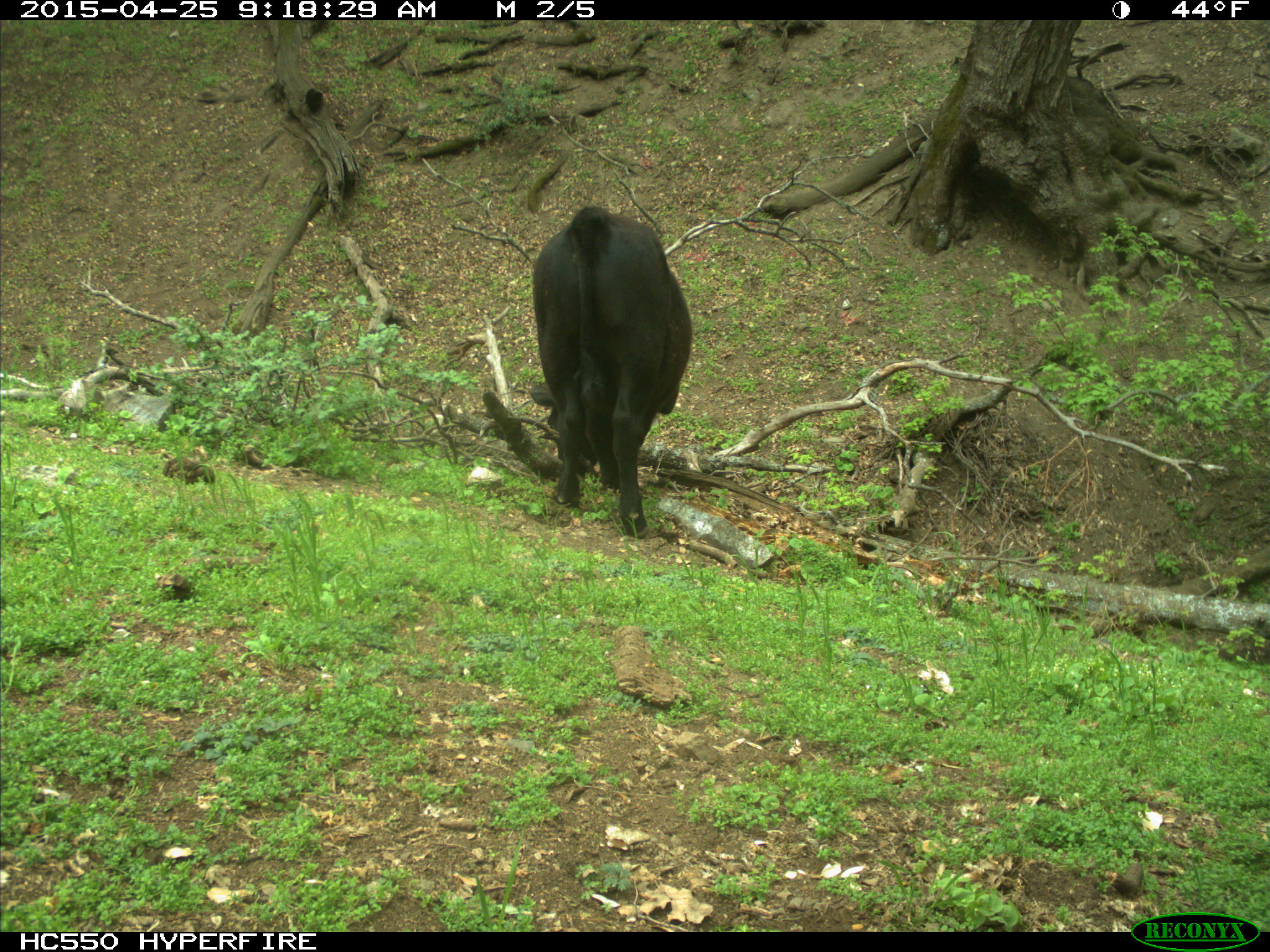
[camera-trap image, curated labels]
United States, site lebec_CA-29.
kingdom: Animalia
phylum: Chordata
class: Mammalia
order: Artiodactyla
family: Bovidae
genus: Bos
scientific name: Bos taurus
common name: domestic cow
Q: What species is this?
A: Bos taurus (domestic cow).